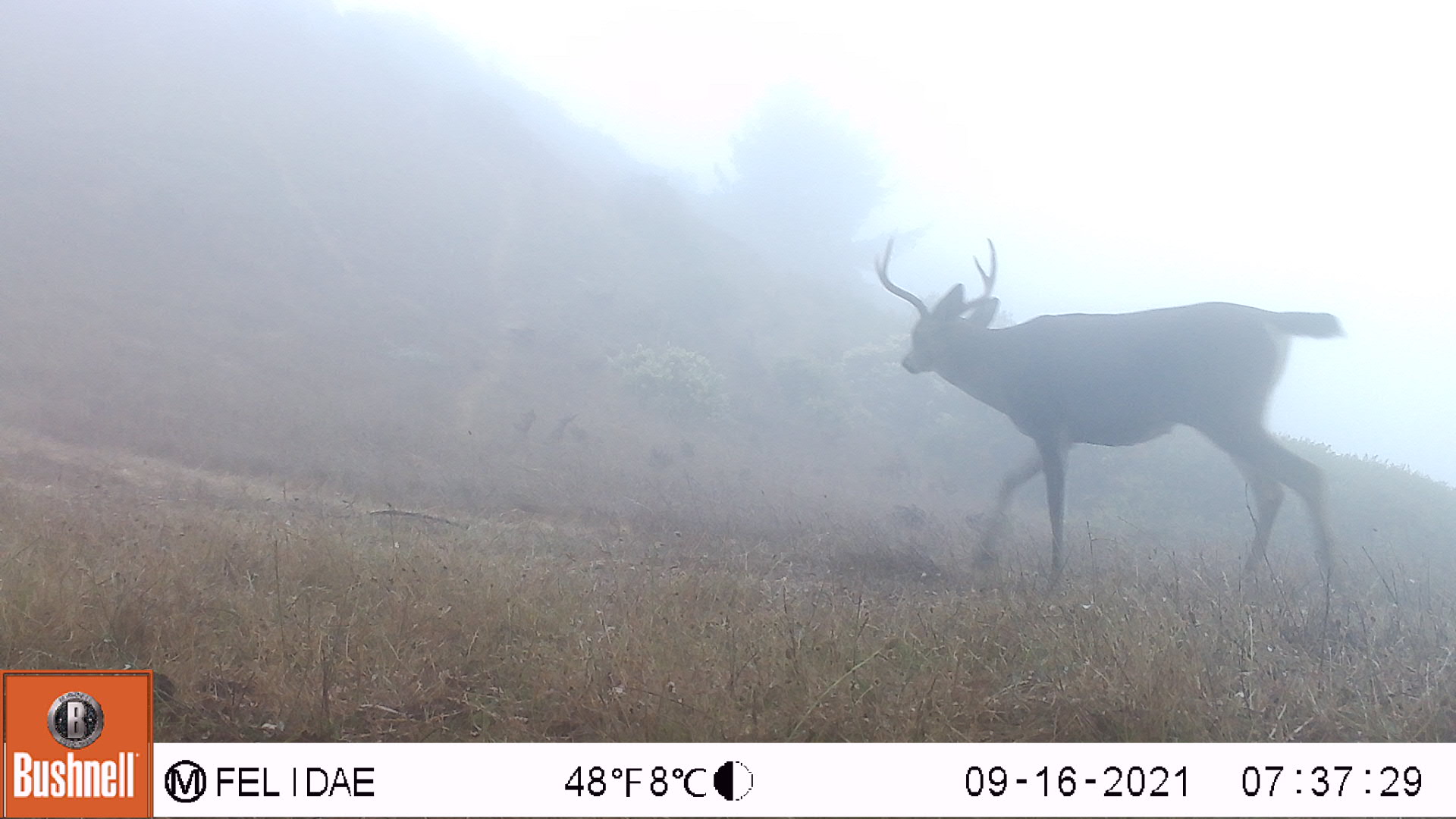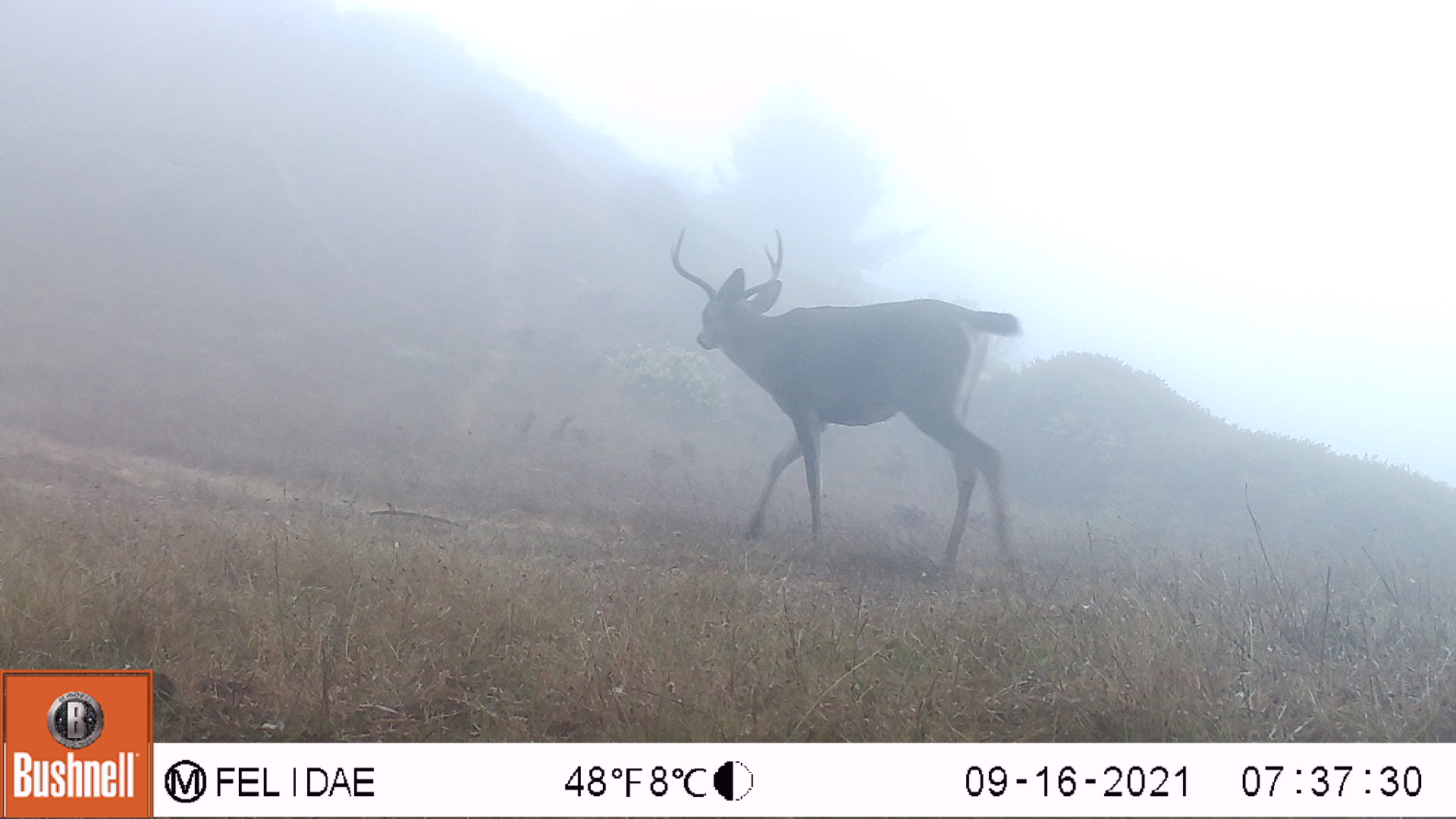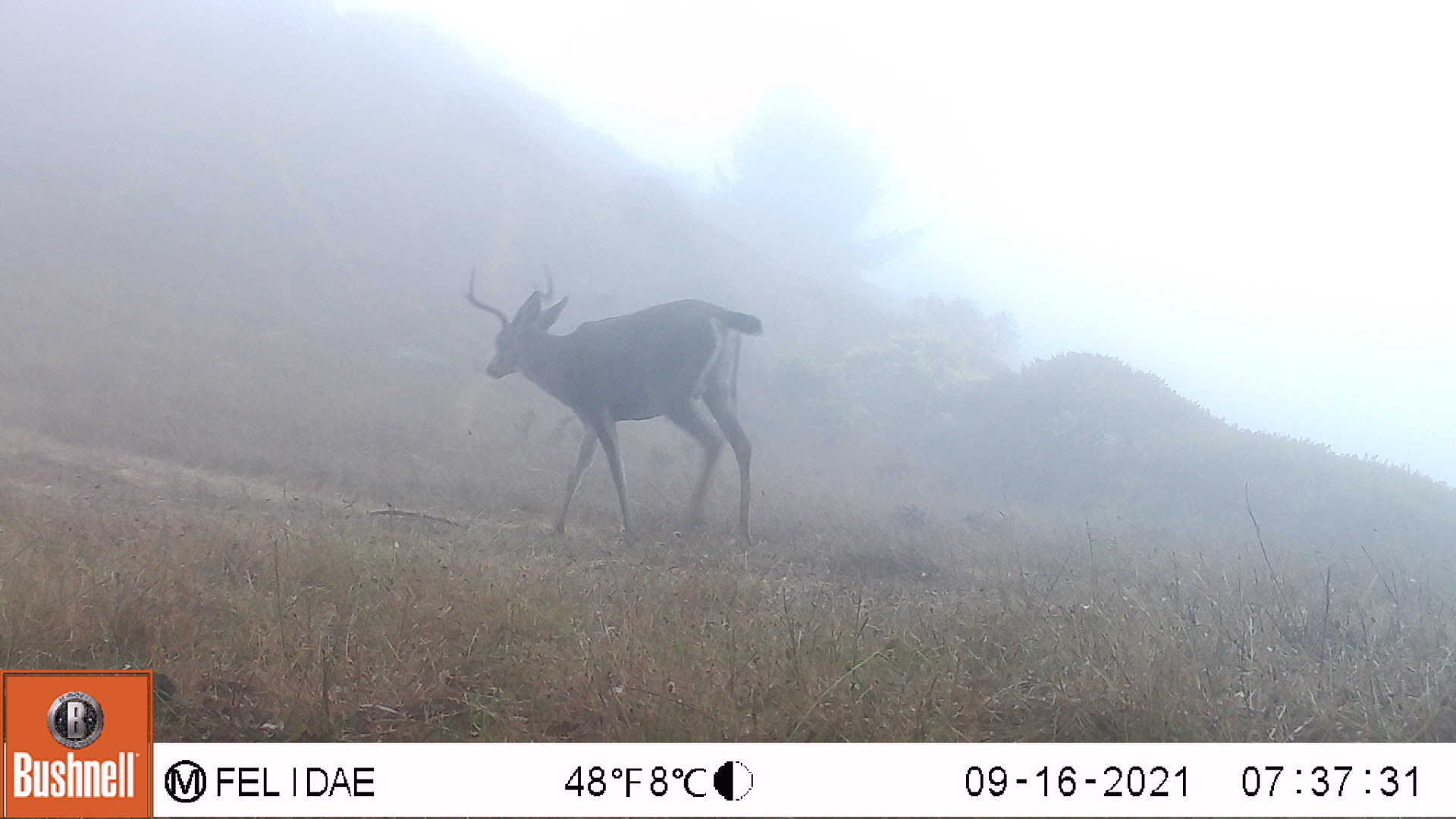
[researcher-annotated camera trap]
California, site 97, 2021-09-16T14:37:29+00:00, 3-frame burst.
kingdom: Animalia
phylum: Chordata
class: Mammalia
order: Artiodactyla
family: Cervidae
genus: Odocoileus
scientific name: Odocoileus hemionus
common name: mule deer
Mule deer (Odocoileus hemionus).